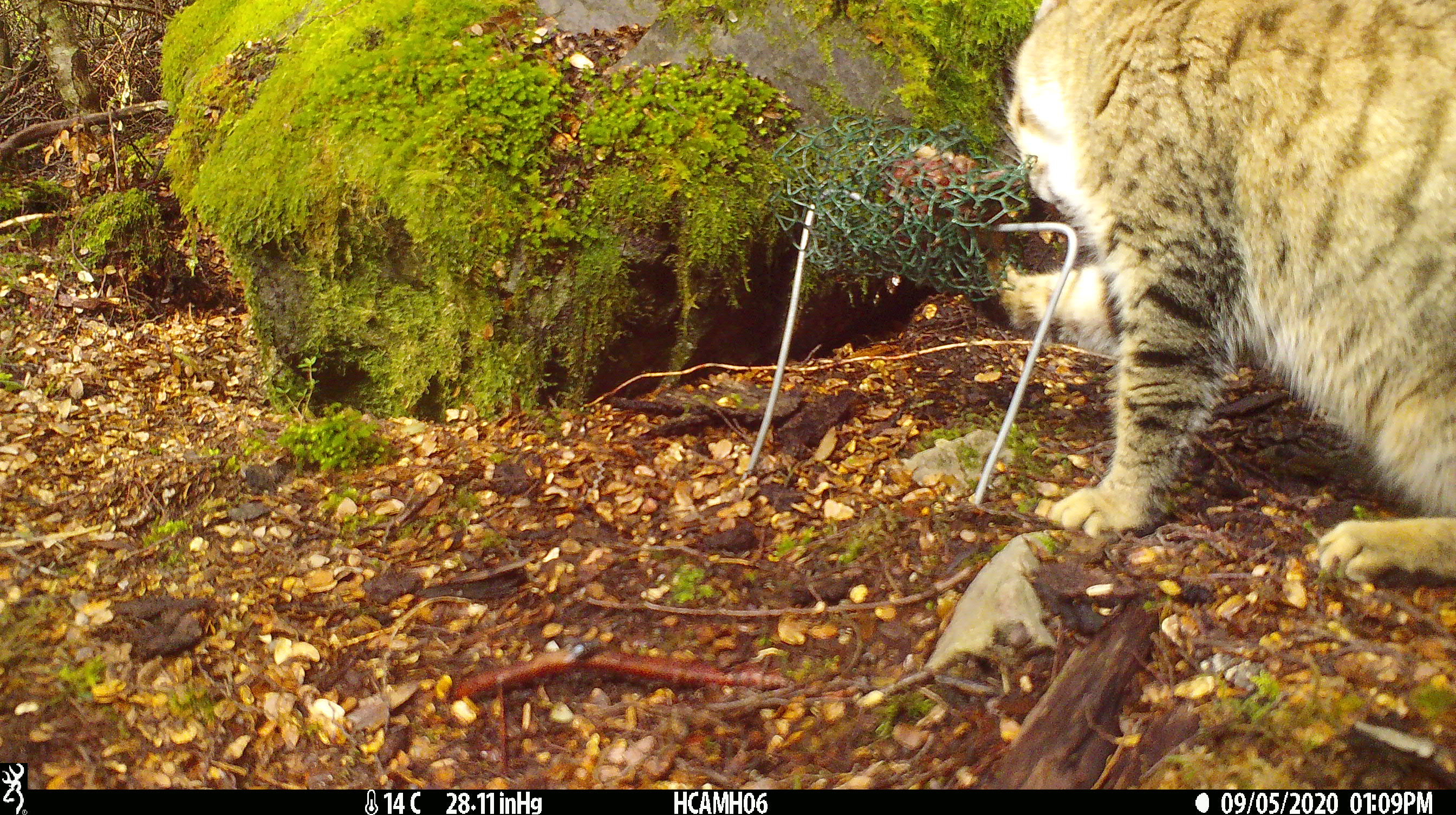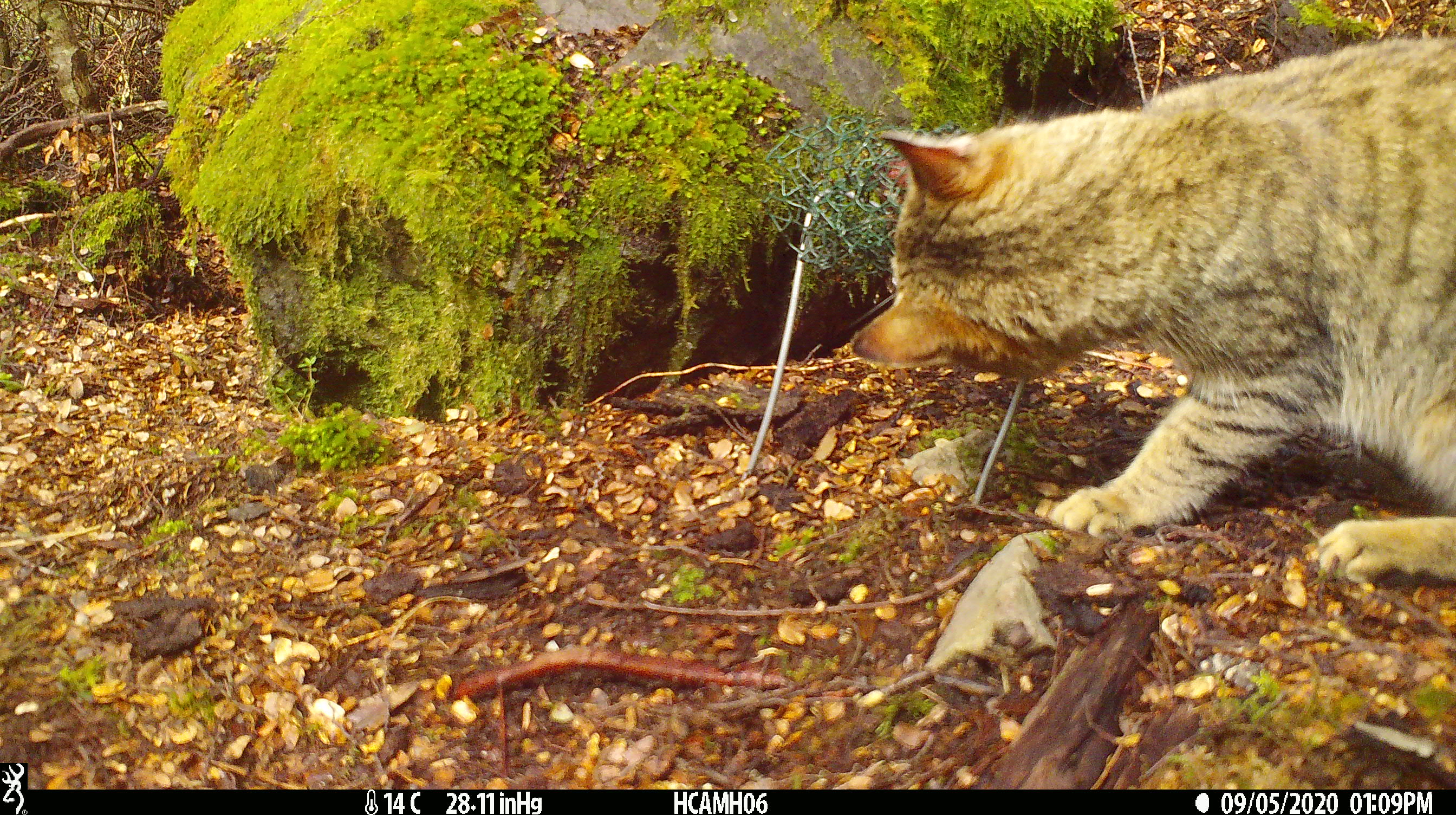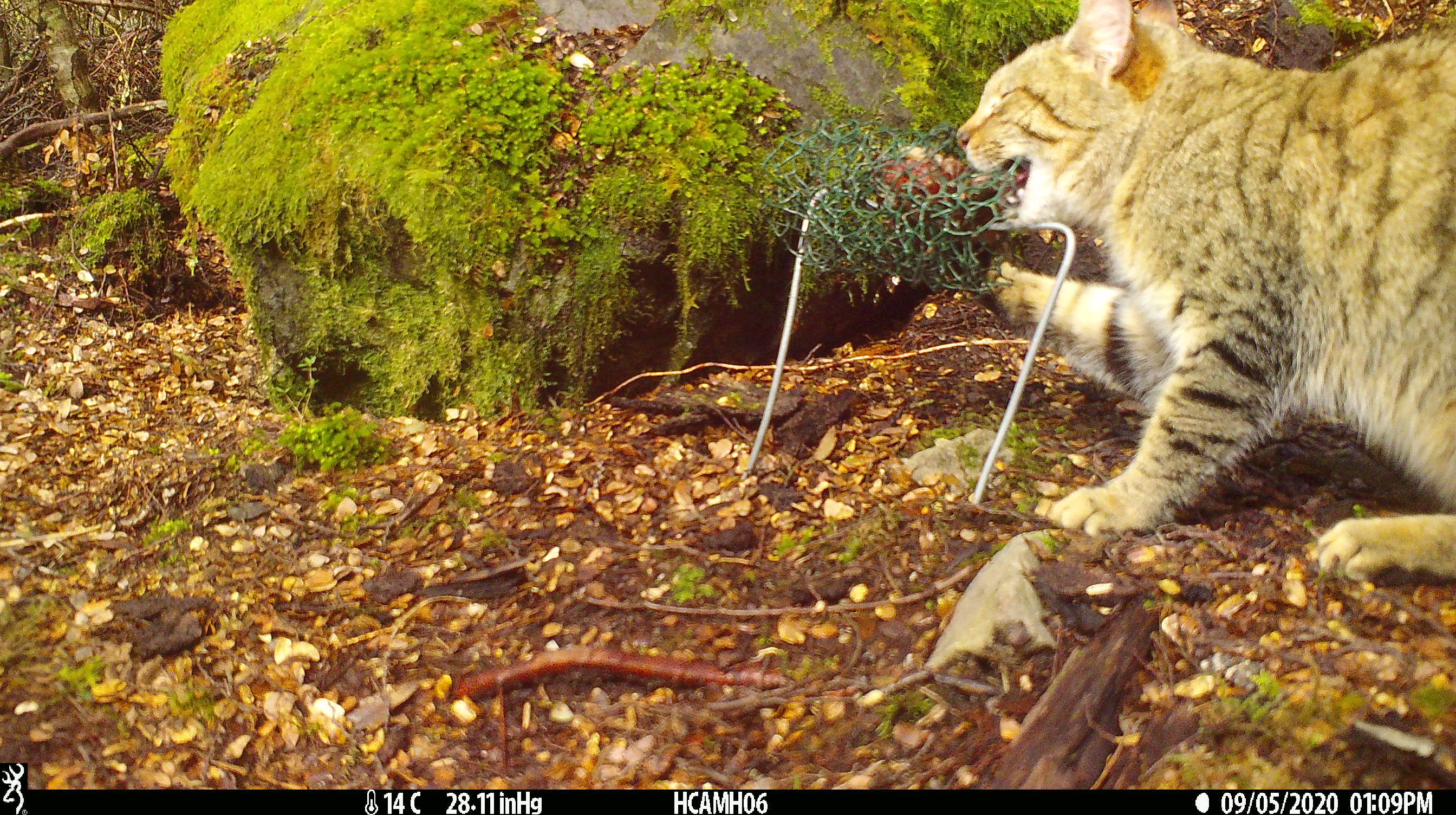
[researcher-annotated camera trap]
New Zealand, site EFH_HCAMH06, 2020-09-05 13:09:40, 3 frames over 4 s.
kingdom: Animalia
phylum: Chordata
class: Mammalia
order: Carnivora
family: Felidae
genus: Felis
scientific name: Felis catus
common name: domestic cat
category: cat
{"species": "cat (domestic cat) (Felis catus)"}